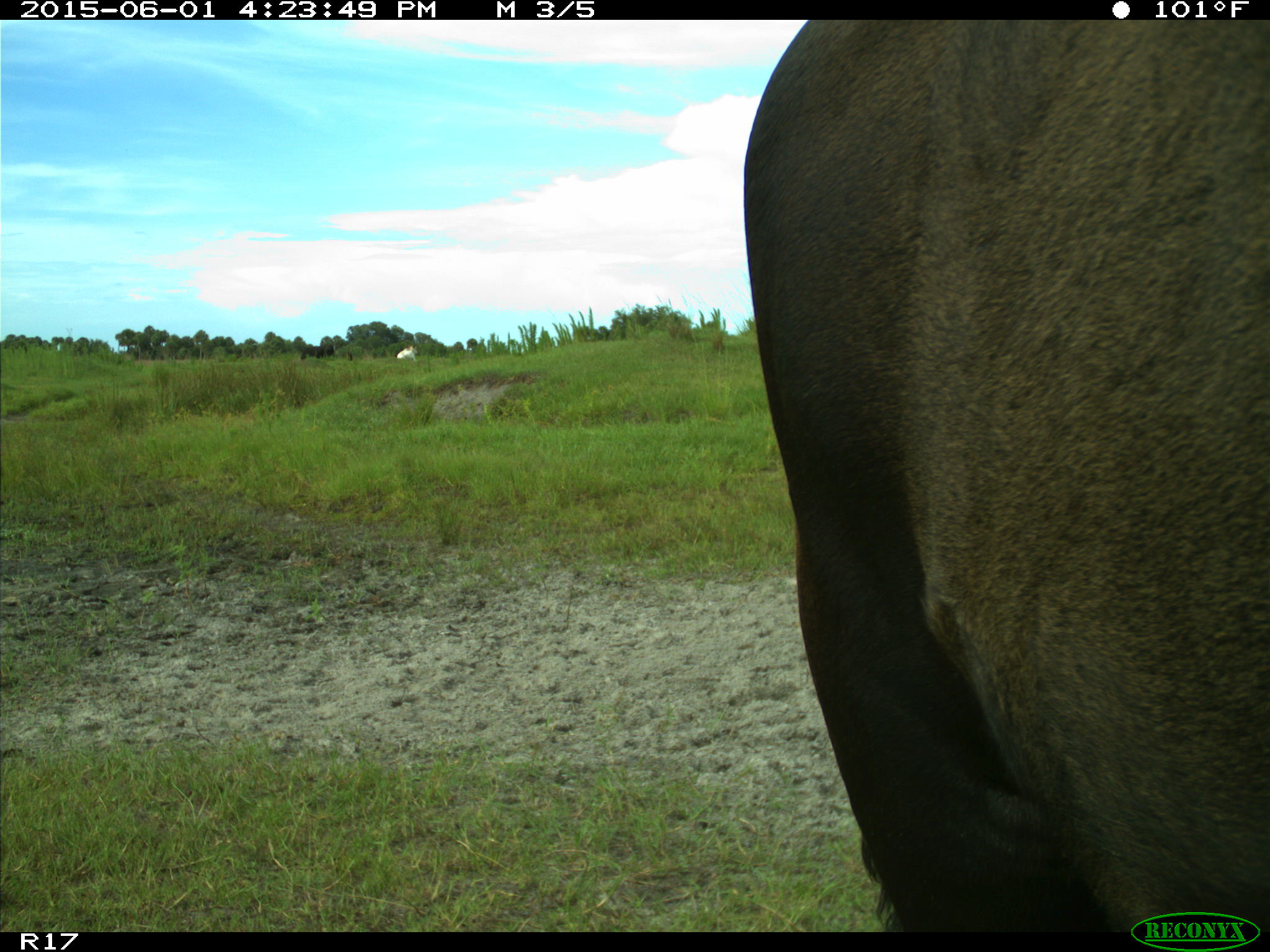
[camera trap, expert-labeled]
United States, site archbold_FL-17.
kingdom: Animalia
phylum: Chordata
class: Mammalia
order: Artiodactyla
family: Bovidae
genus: Bos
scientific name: Bos taurus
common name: domestic cow